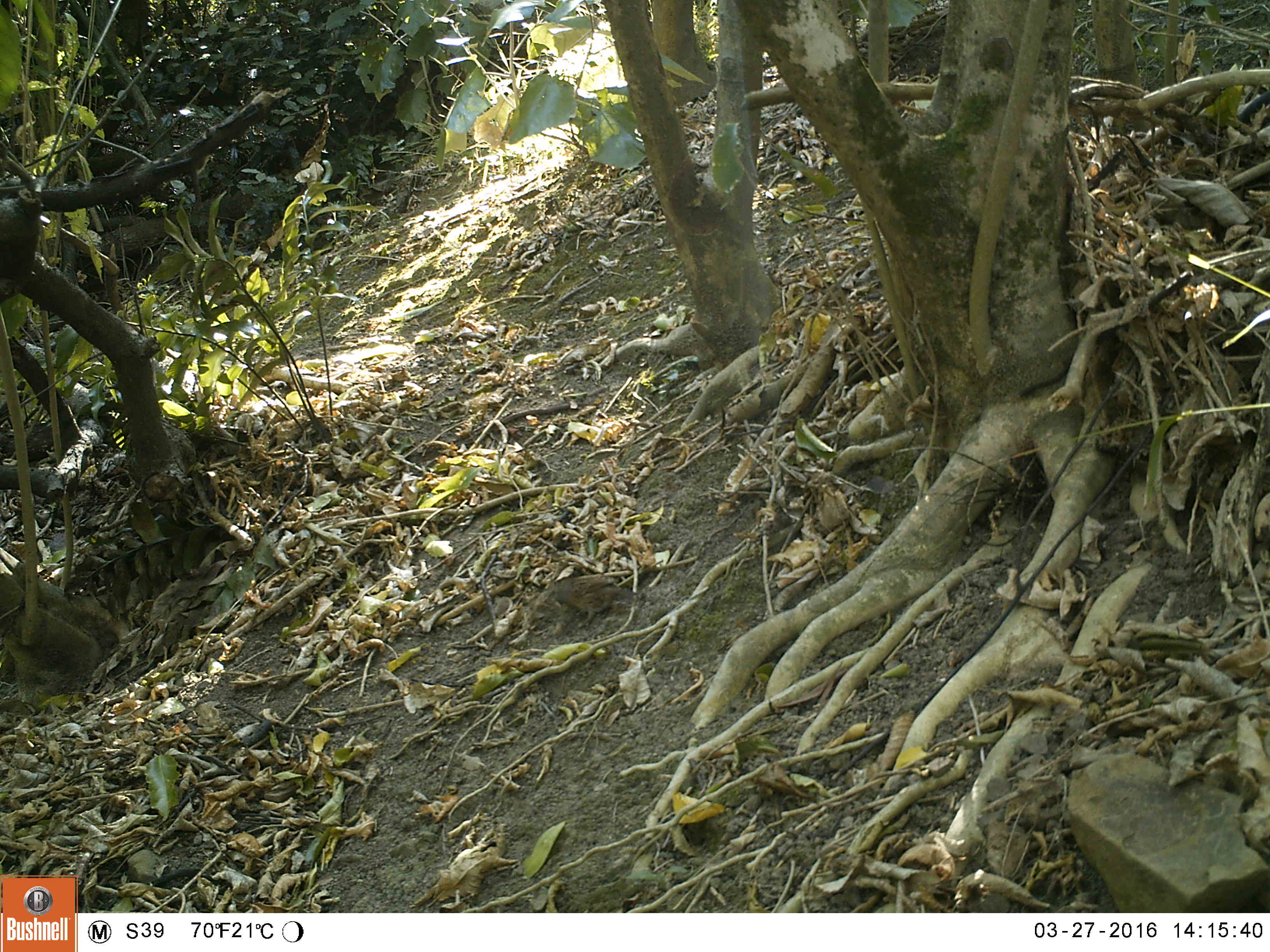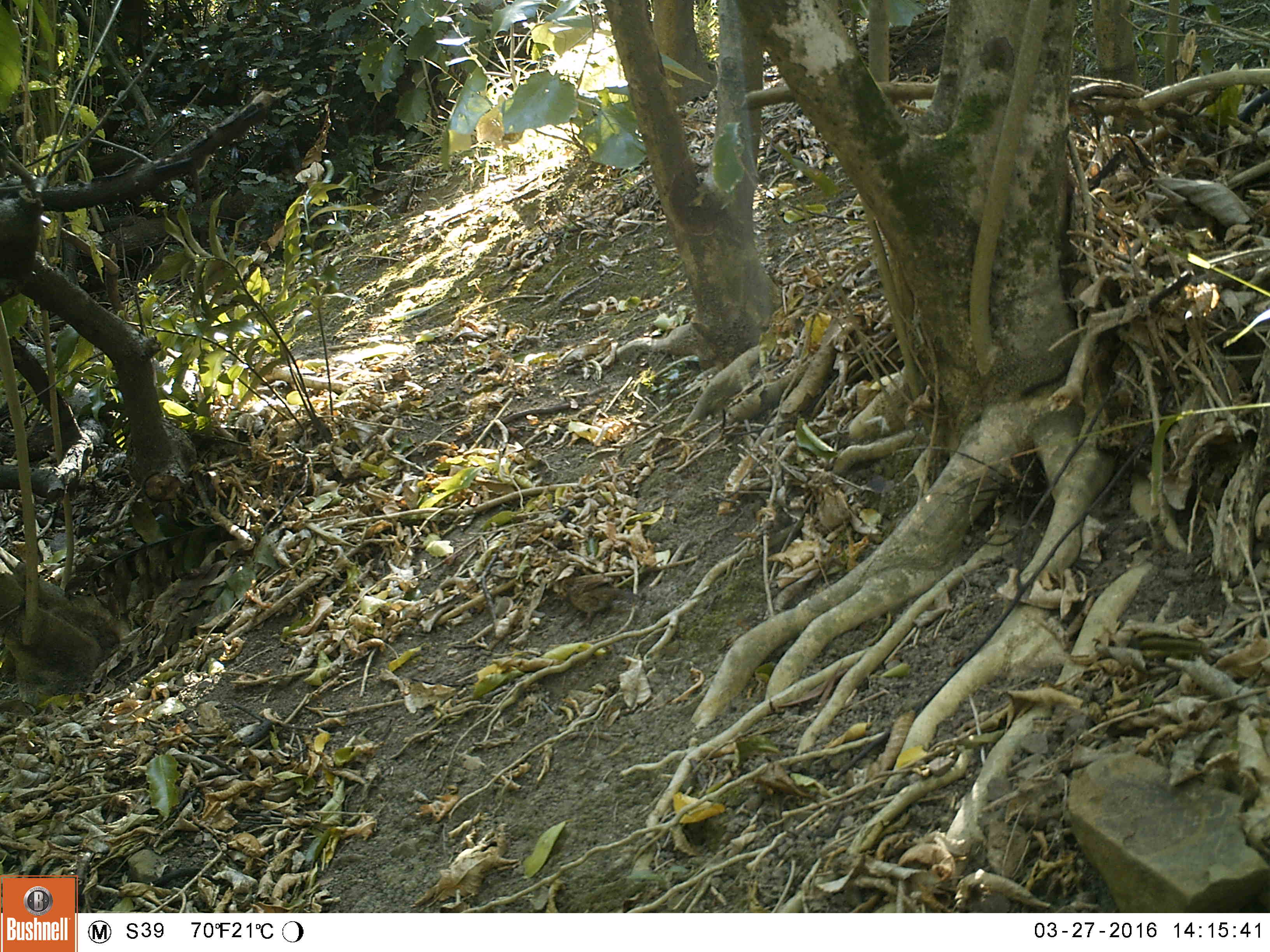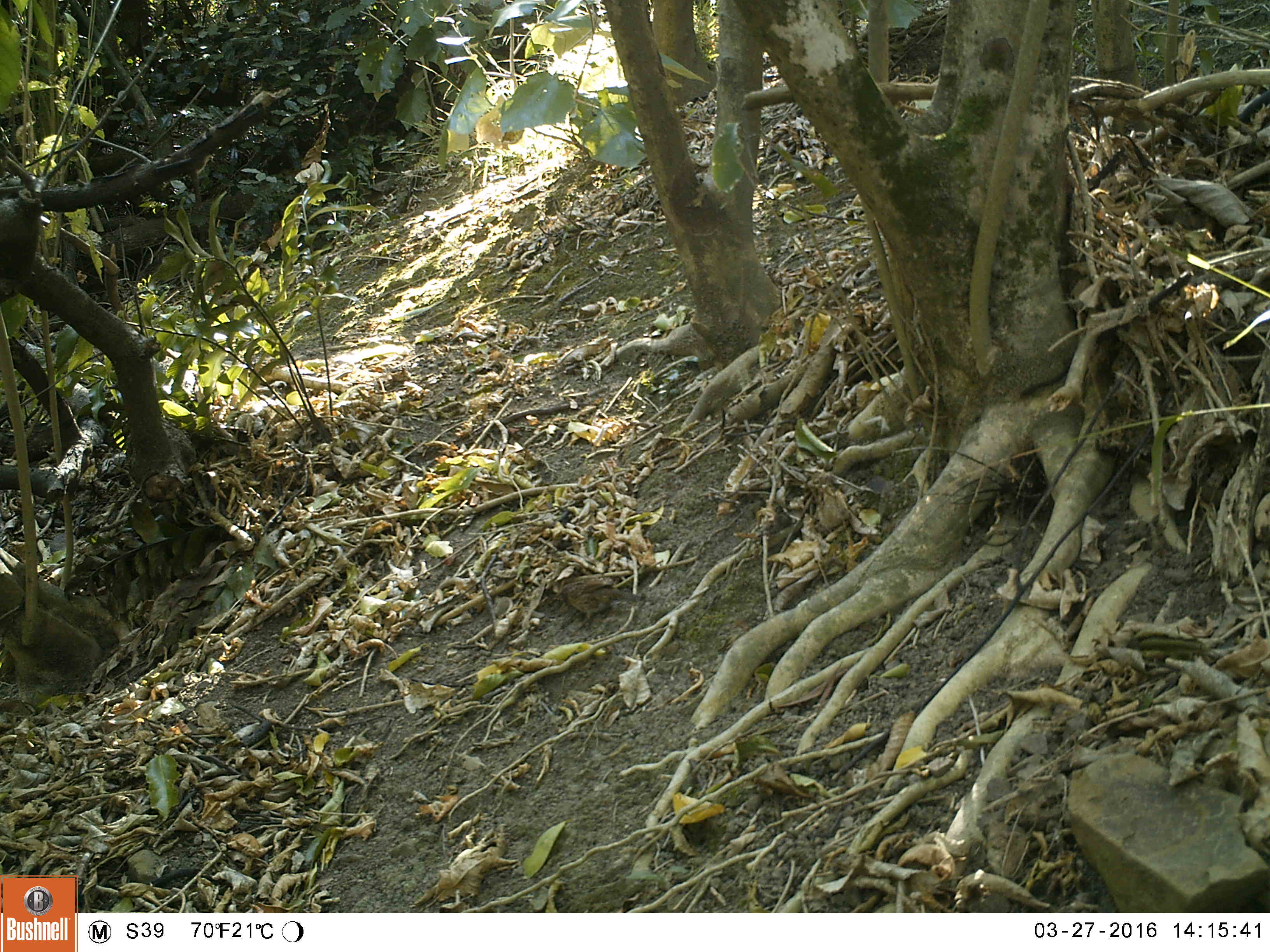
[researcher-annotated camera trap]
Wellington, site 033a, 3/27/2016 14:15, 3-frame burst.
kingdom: Animalia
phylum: Chordata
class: Aves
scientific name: Aves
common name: bird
Bird (Aves).